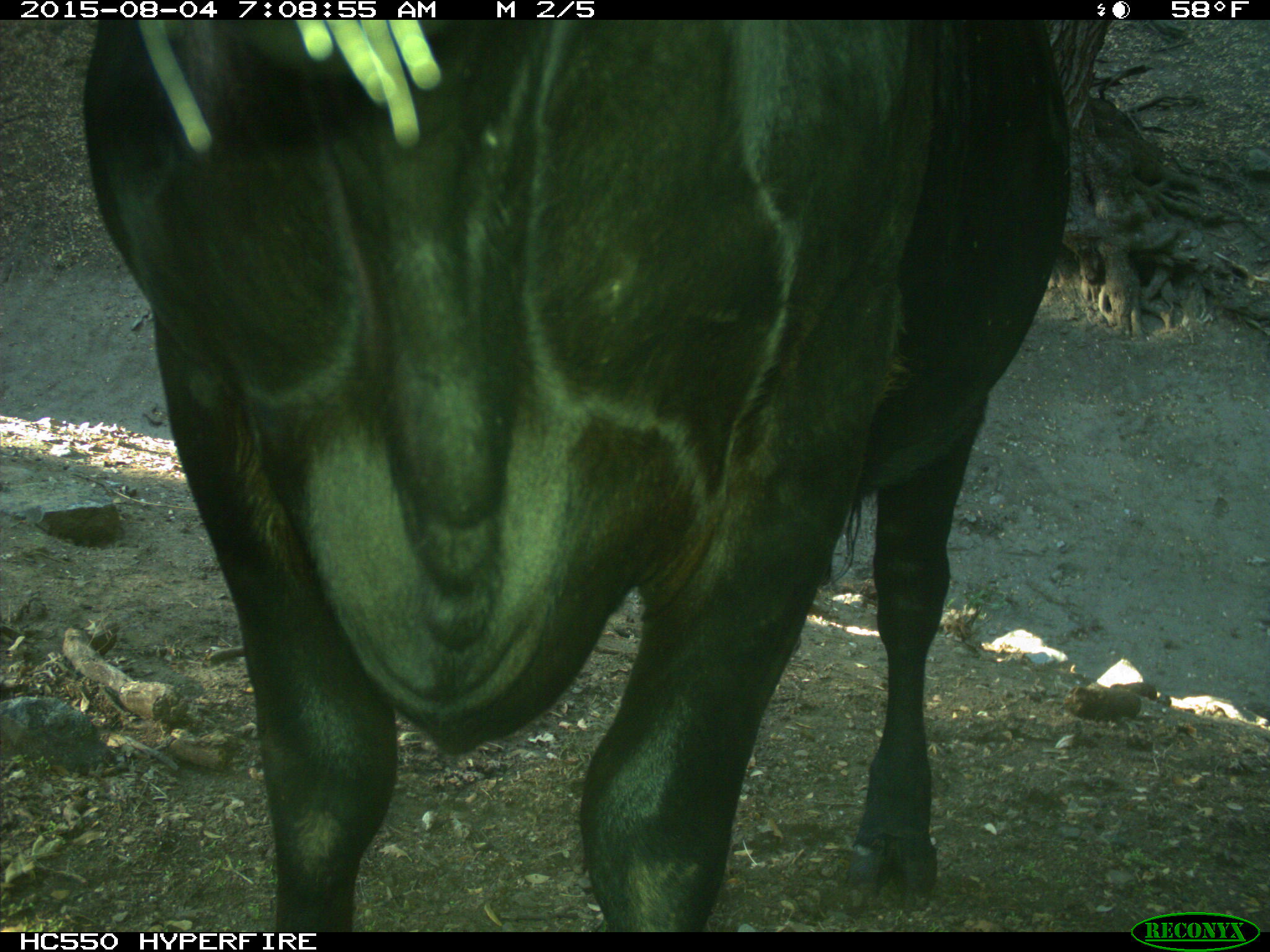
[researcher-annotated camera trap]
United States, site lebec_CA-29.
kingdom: Animalia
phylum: Chordata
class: Mammalia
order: Artiodactyla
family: Bovidae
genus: Bos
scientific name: Bos taurus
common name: domestic cow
Bos taurus (domestic cow).